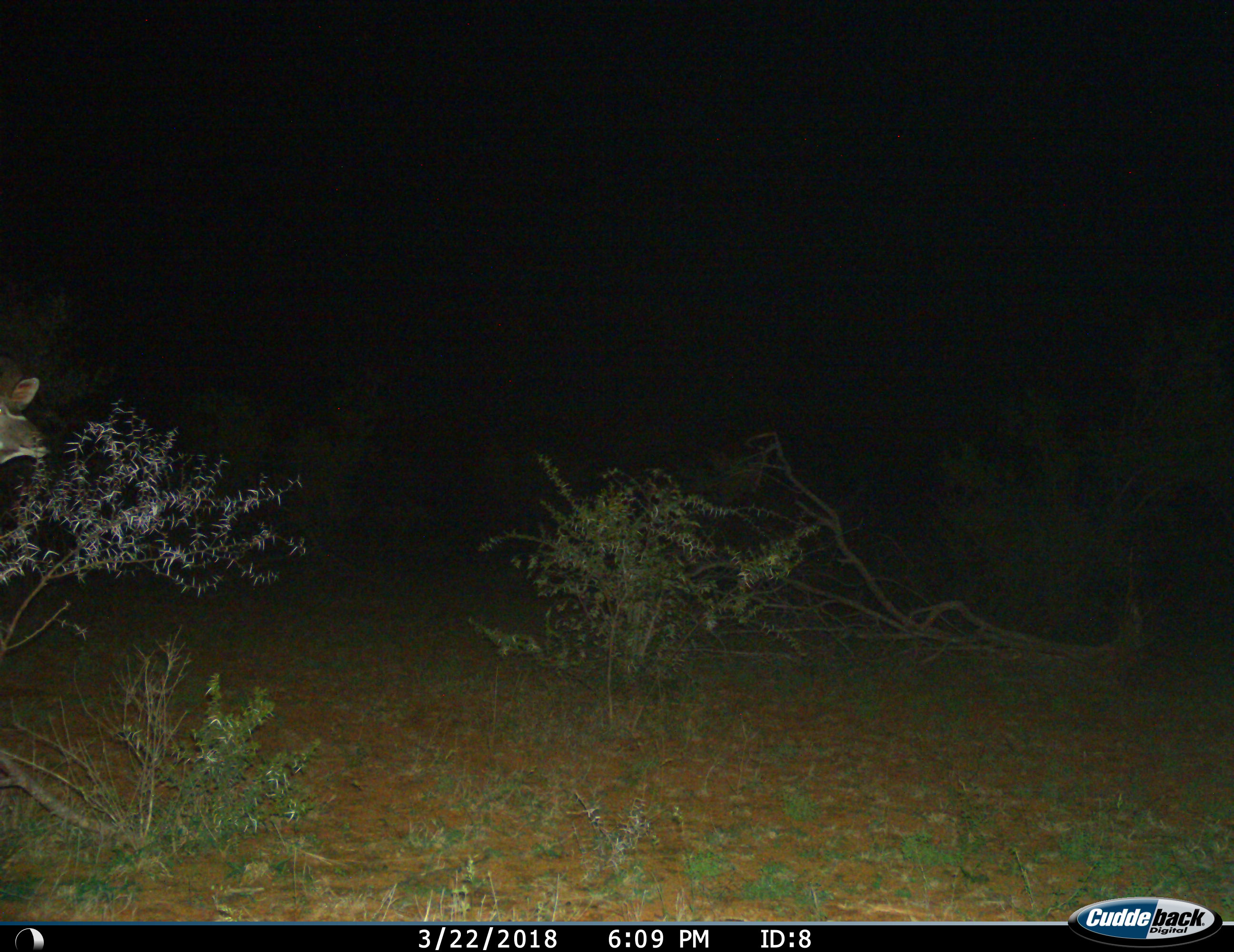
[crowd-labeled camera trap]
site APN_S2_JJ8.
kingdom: Animalia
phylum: Chordata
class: Mammalia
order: Artiodactyla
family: Bovidae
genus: Tragelaphus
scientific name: Tragelaphus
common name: kudu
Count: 1.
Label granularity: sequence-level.